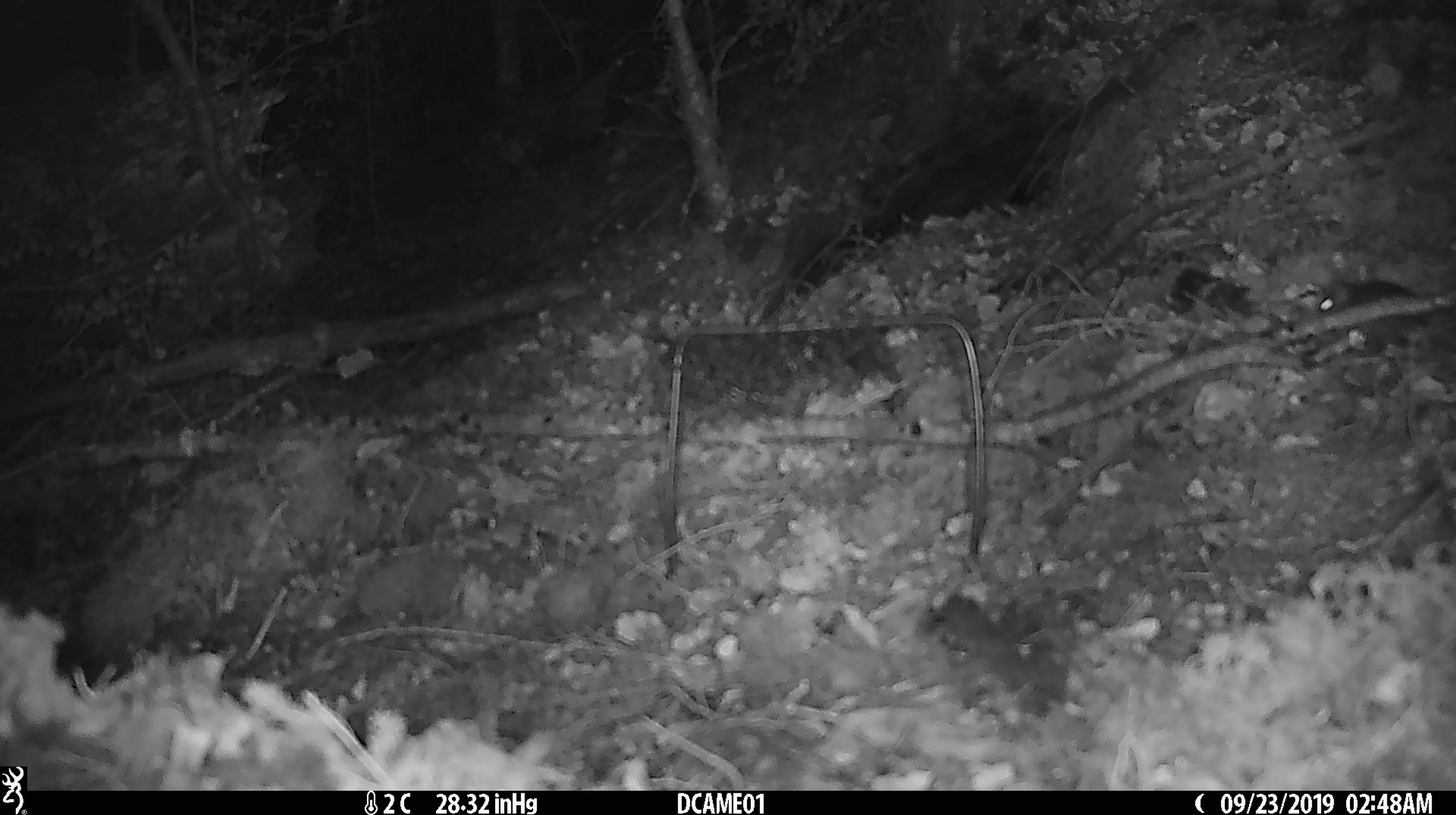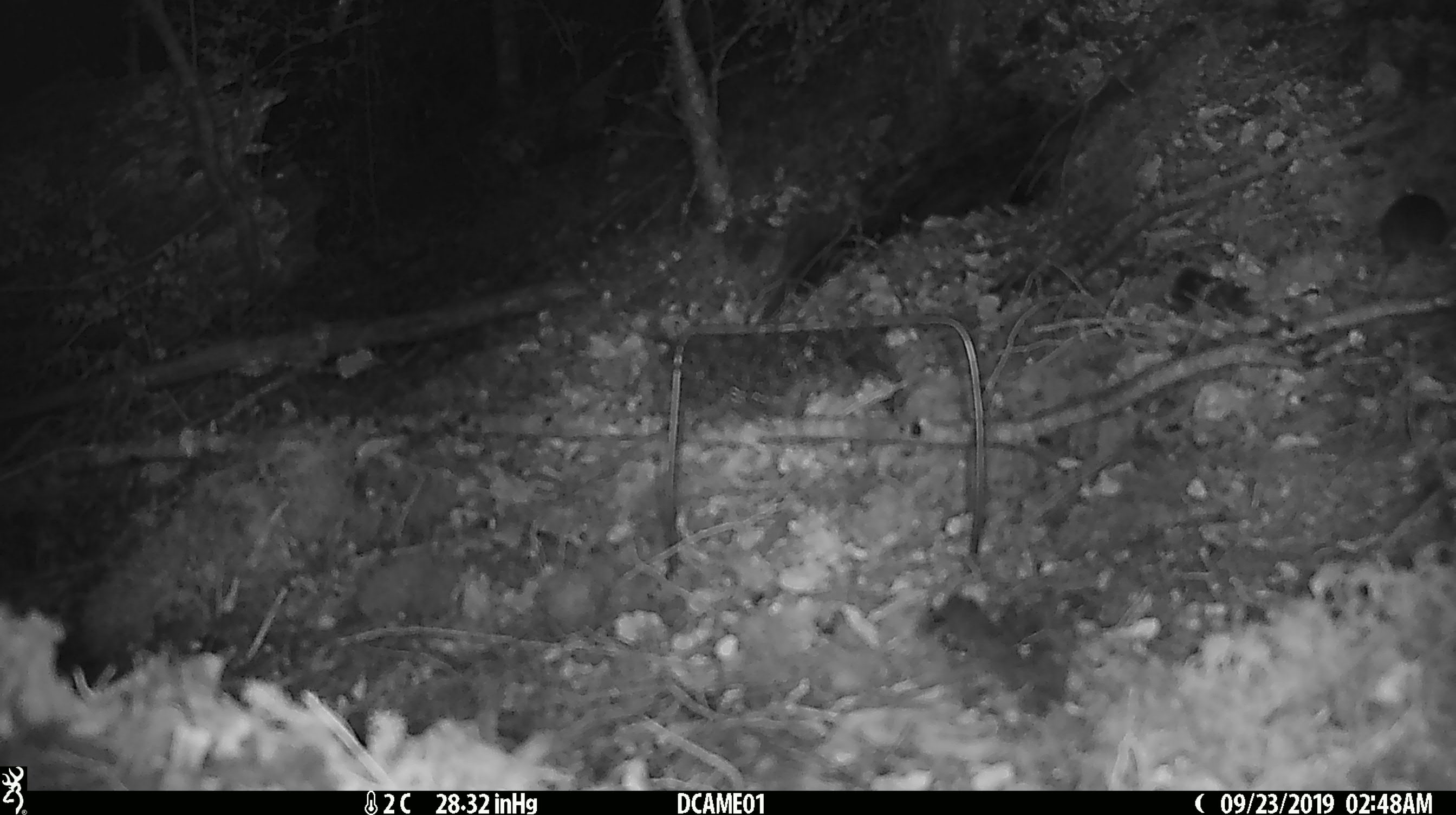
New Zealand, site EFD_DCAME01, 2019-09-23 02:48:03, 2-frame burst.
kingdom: Animalia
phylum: Chordata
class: Mammalia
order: Rodentia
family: Muridae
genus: Mus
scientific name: Mus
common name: mouse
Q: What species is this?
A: Mouse (Mus).